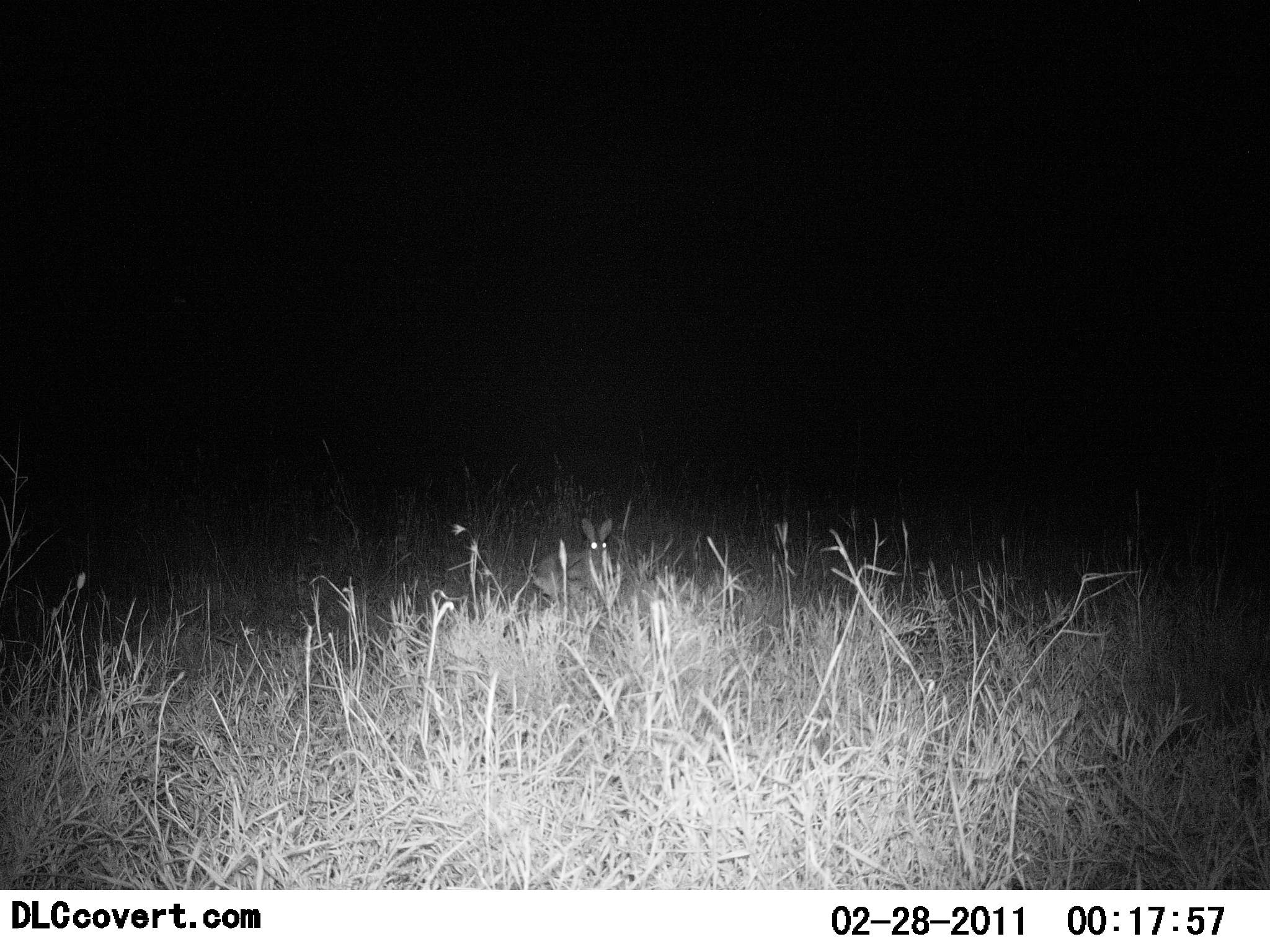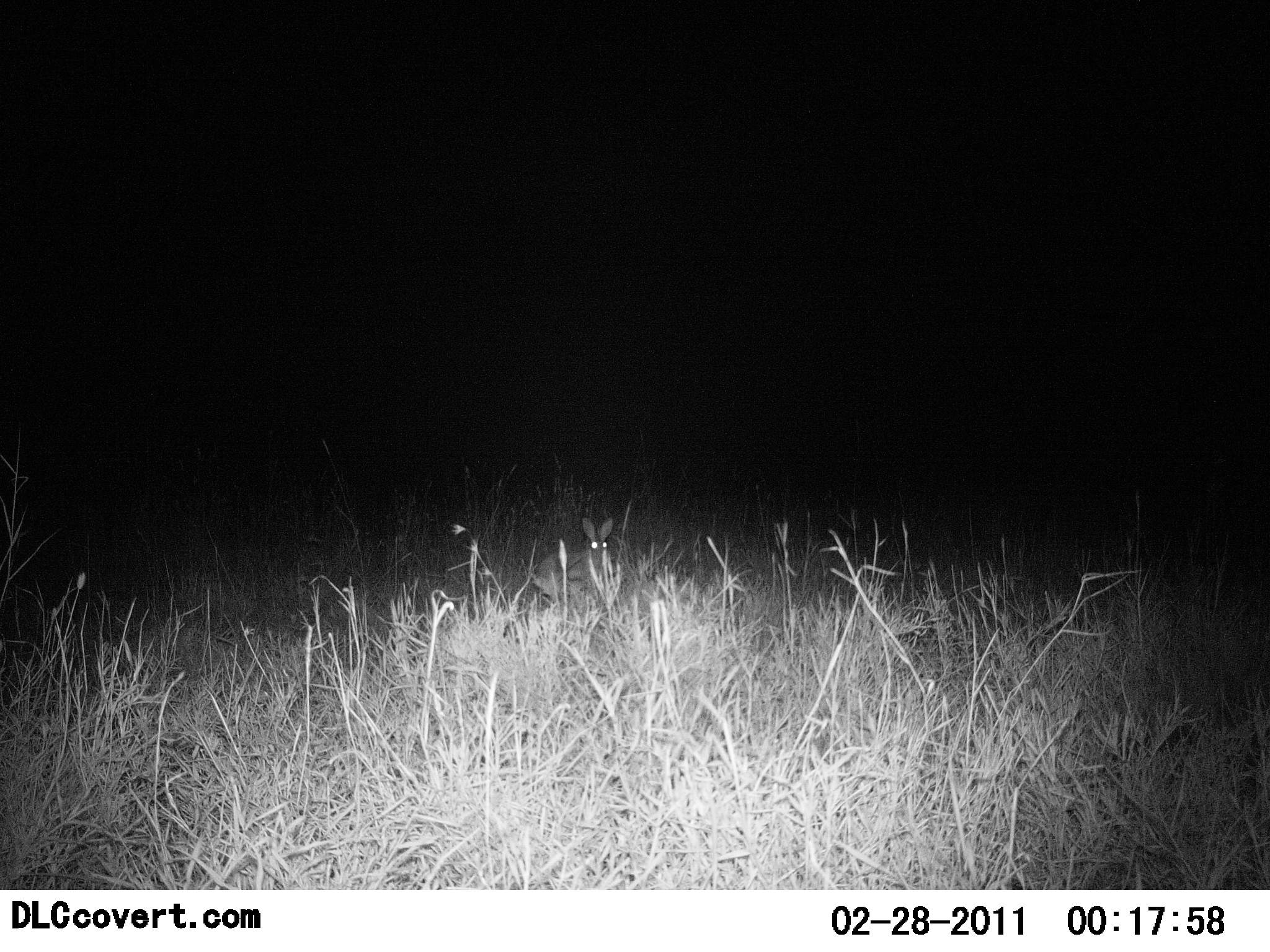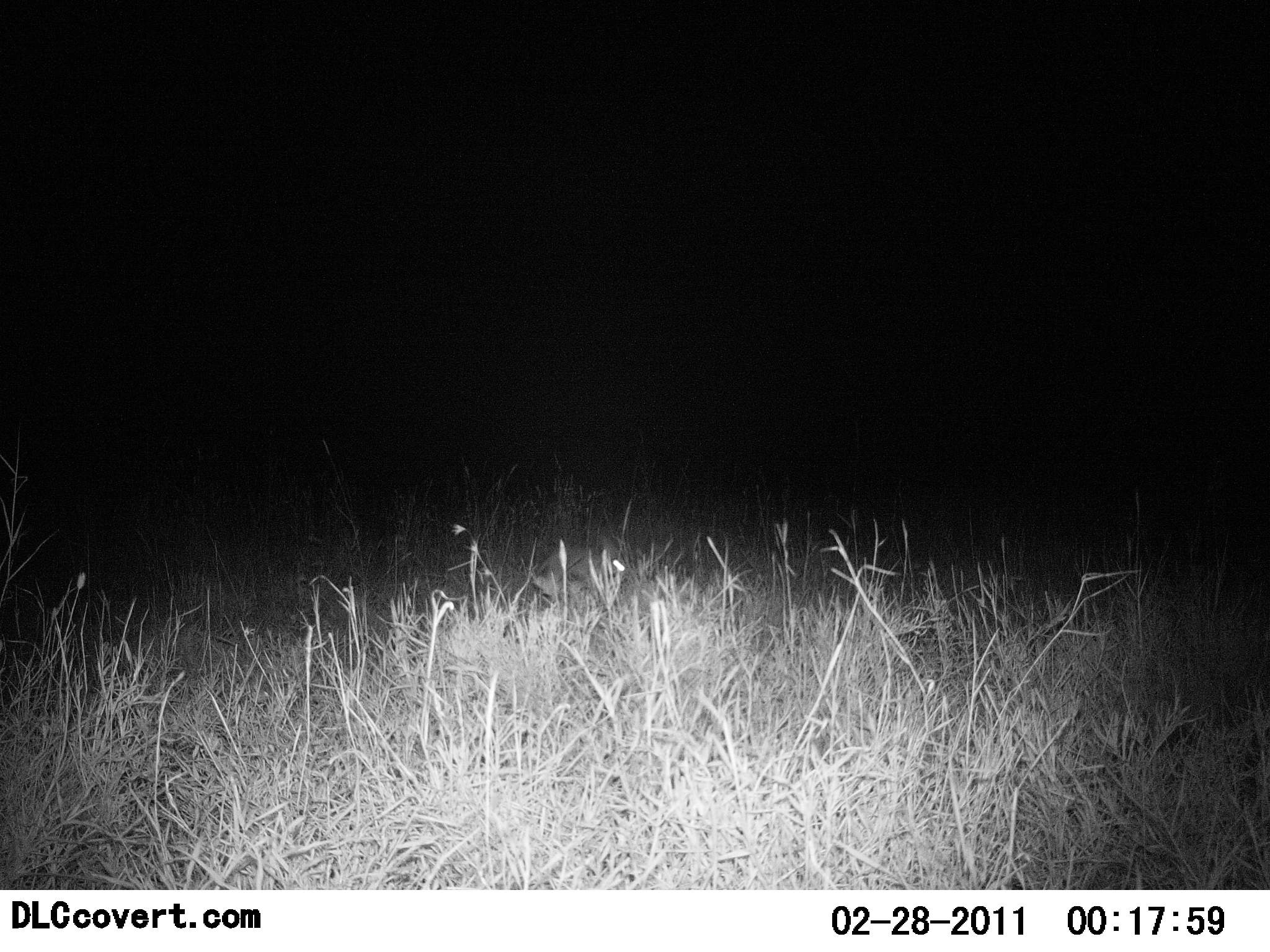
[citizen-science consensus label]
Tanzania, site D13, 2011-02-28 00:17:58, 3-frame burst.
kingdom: Animalia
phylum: Chordata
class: Mammalia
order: Lagomorpha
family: Leporidae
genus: Lepus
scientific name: Lepus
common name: hare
Hare (Lepus), count 1. Behavior (volunteer vote fractions): standing 54%, resting 0%, moving 8%, interacting 0%. Young present (vote fraction): 0%. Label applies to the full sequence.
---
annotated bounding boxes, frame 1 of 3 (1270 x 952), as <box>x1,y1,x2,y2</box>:
animal: <box>535,518,613,595</box>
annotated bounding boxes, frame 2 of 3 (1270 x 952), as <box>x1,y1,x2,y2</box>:
animal: <box>535,516,614,595</box>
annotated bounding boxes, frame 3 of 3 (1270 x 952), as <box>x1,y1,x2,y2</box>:
animal: <box>535,549,626,606</box>